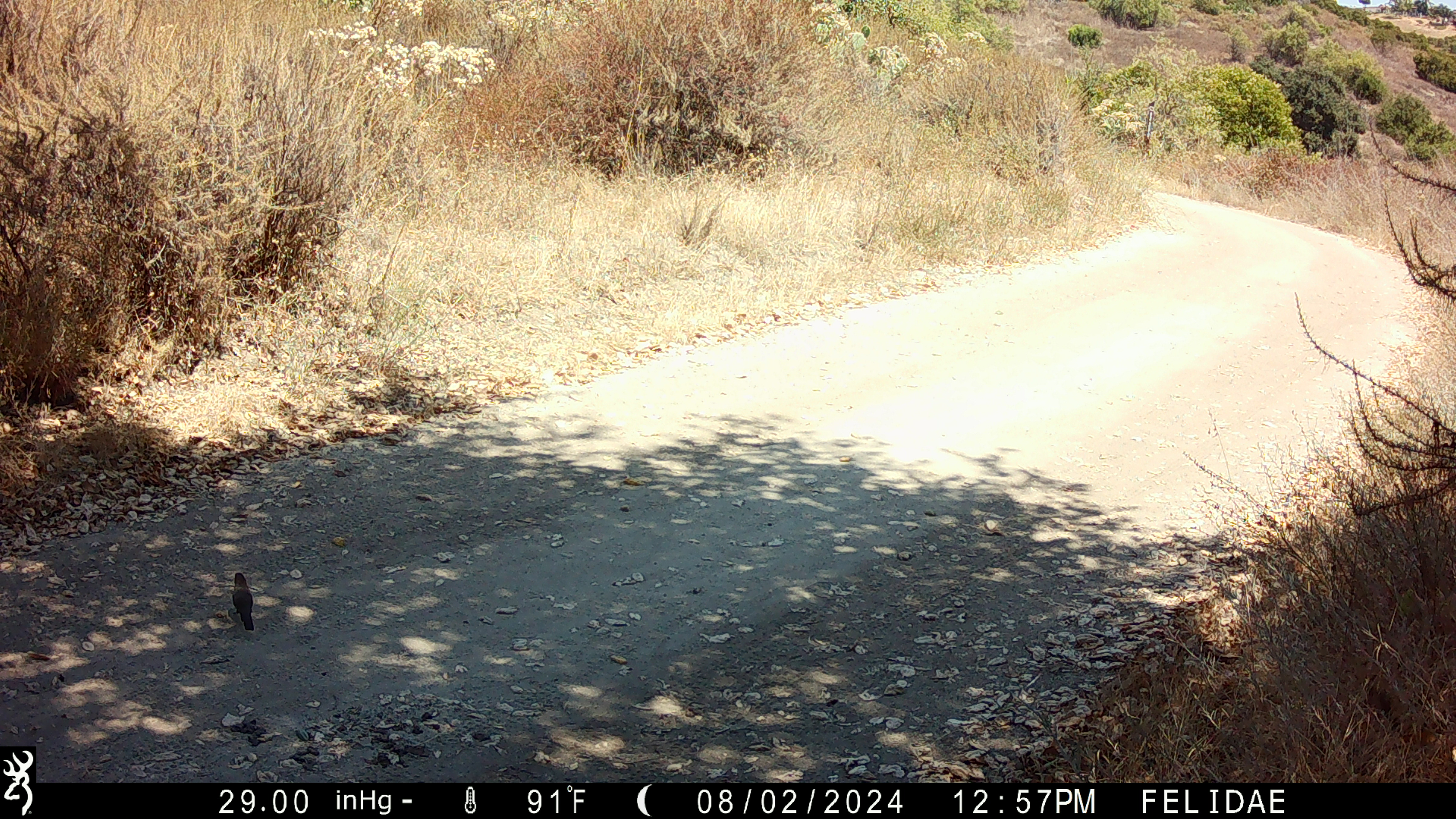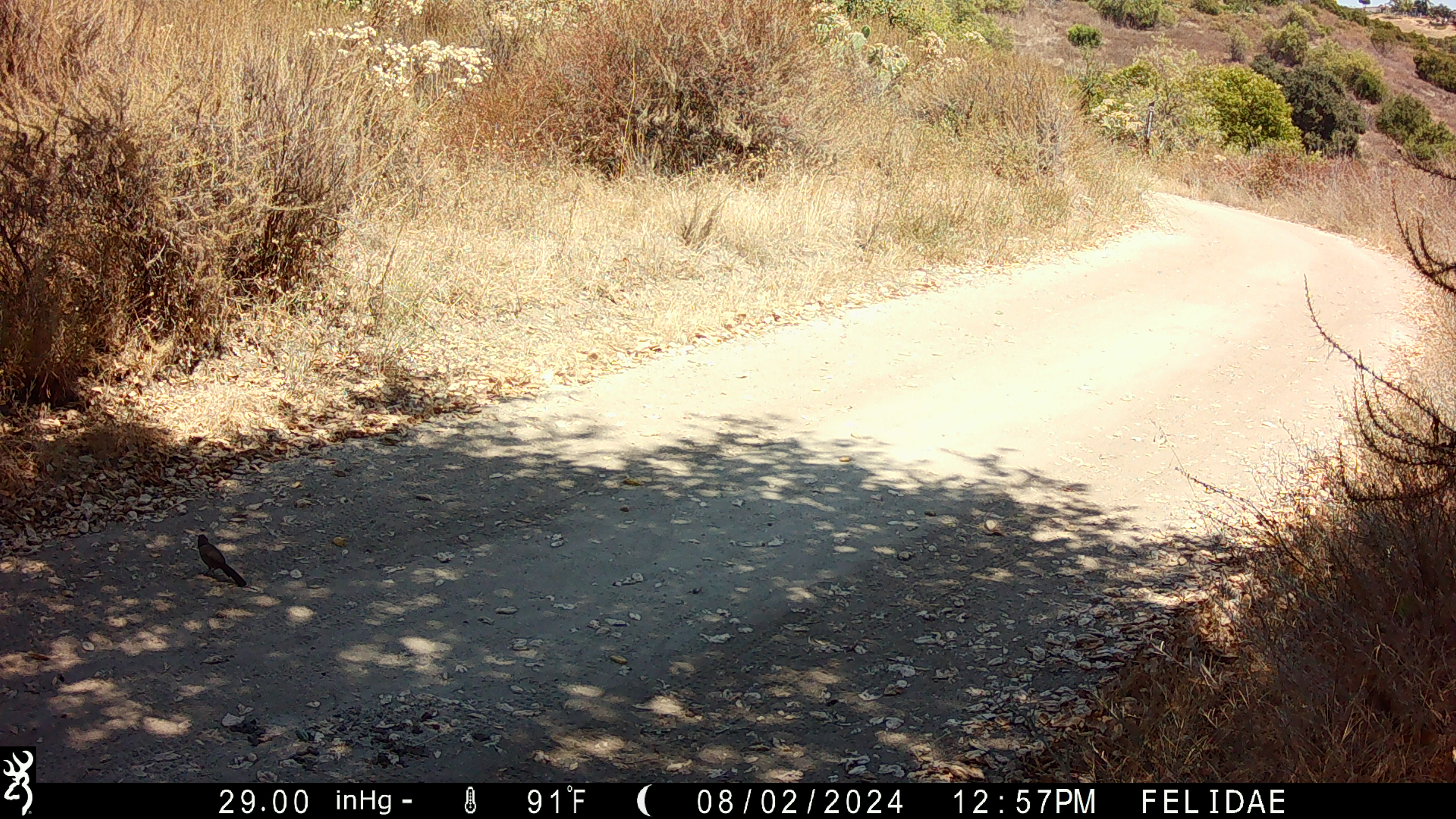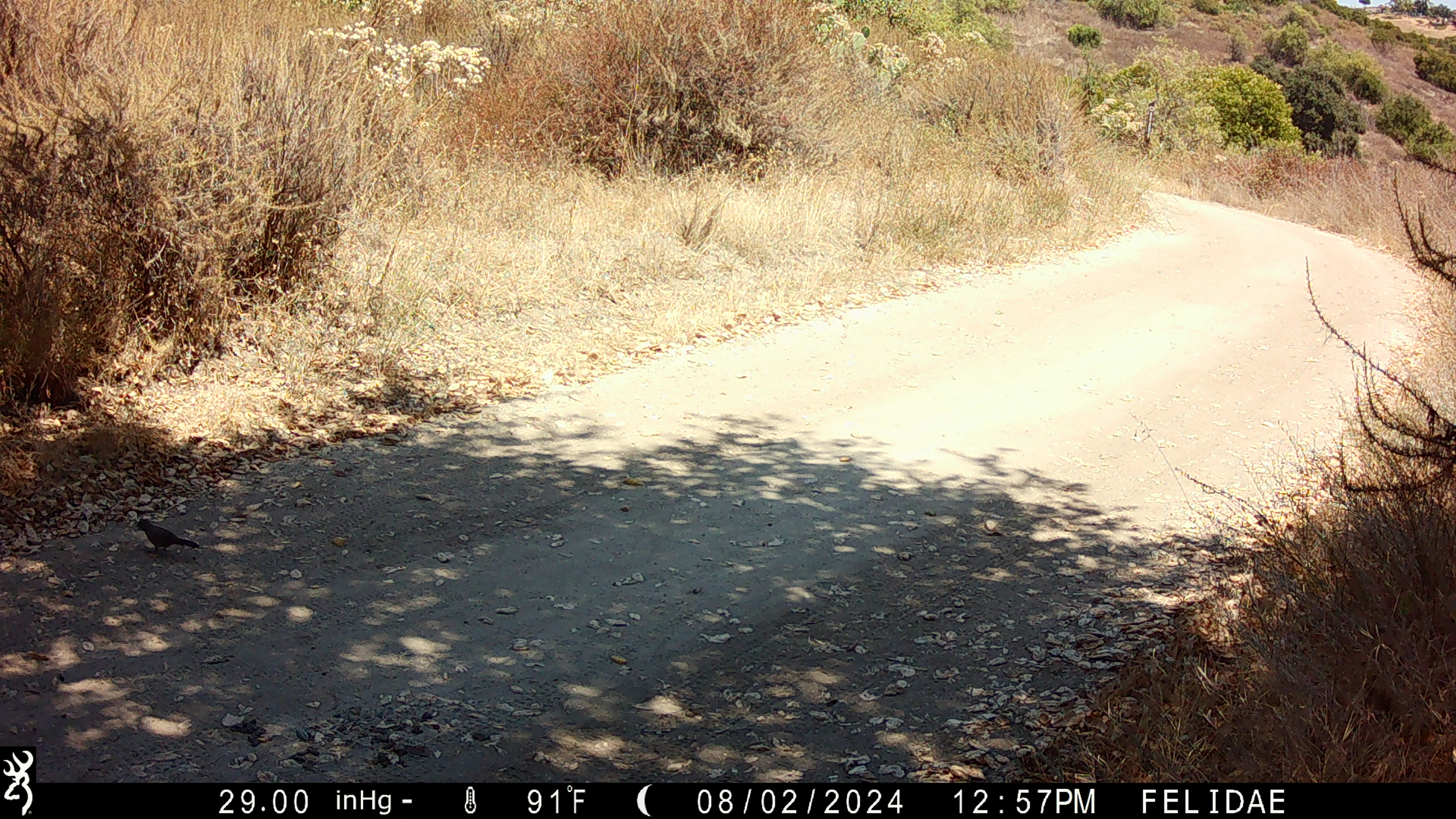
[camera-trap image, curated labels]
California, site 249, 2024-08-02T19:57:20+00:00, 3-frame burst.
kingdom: Animalia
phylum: Chordata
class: Aves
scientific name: Aves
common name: bird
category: unknown bird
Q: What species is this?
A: Unknown bird (bird) (Aves).